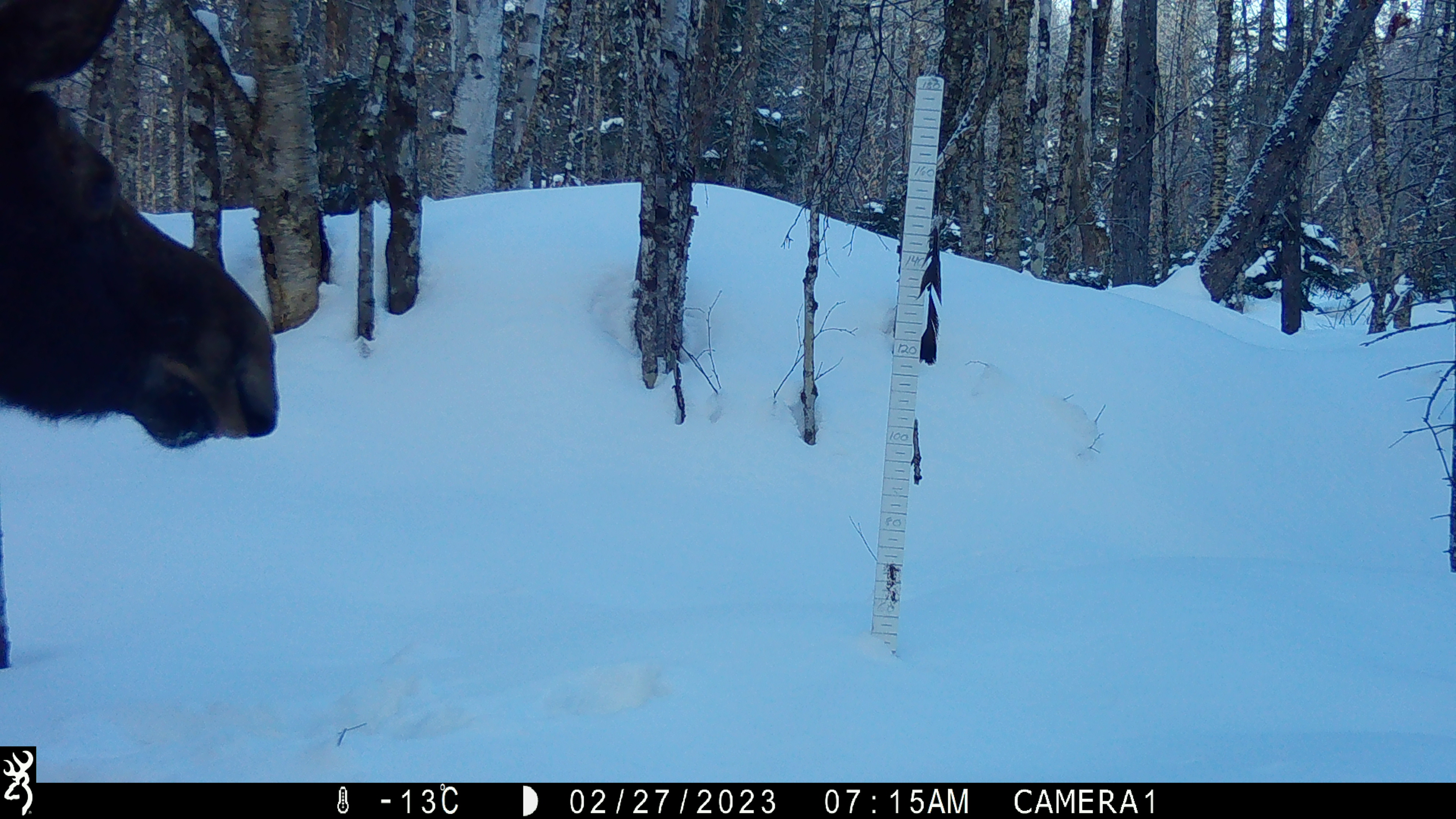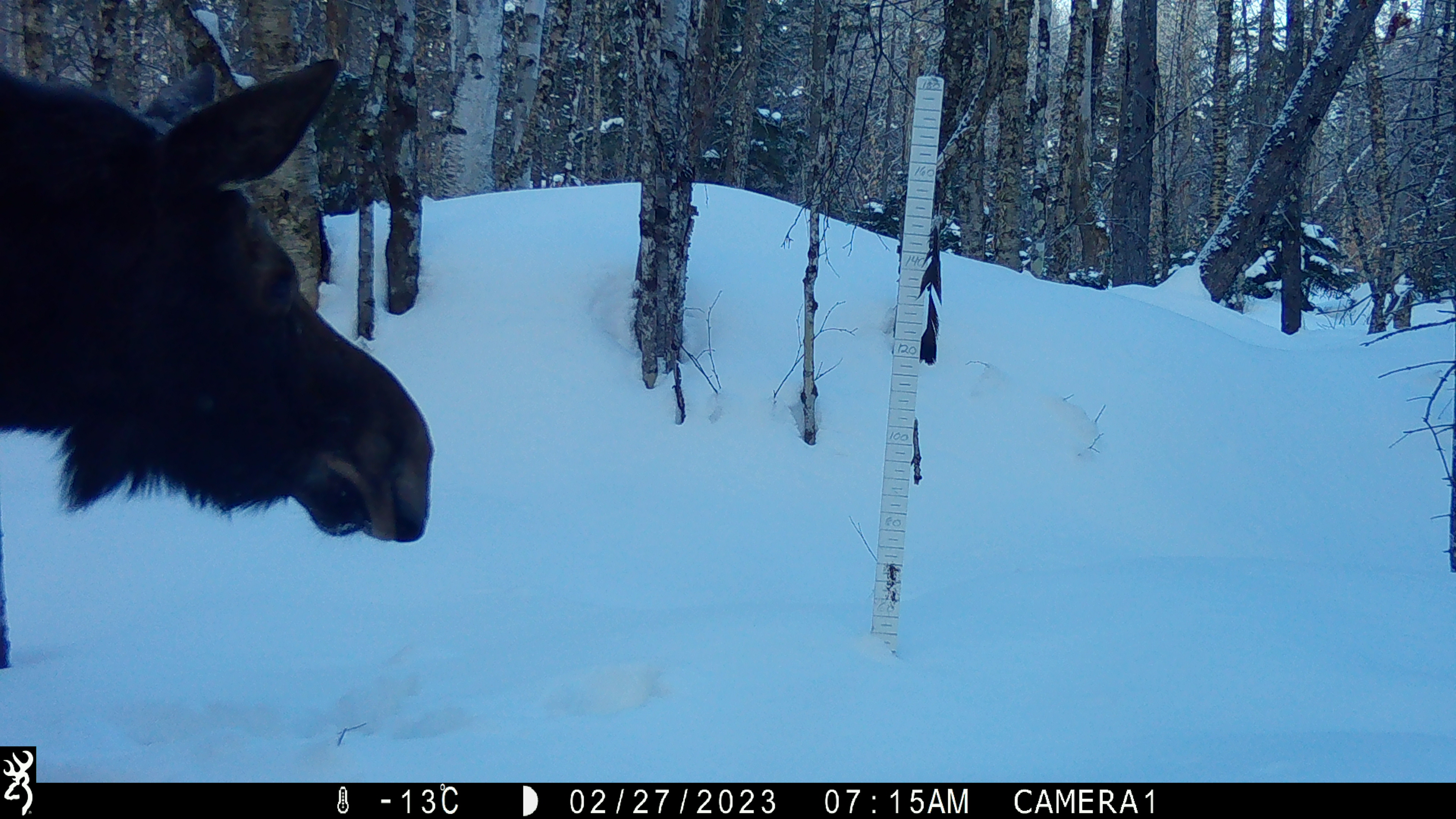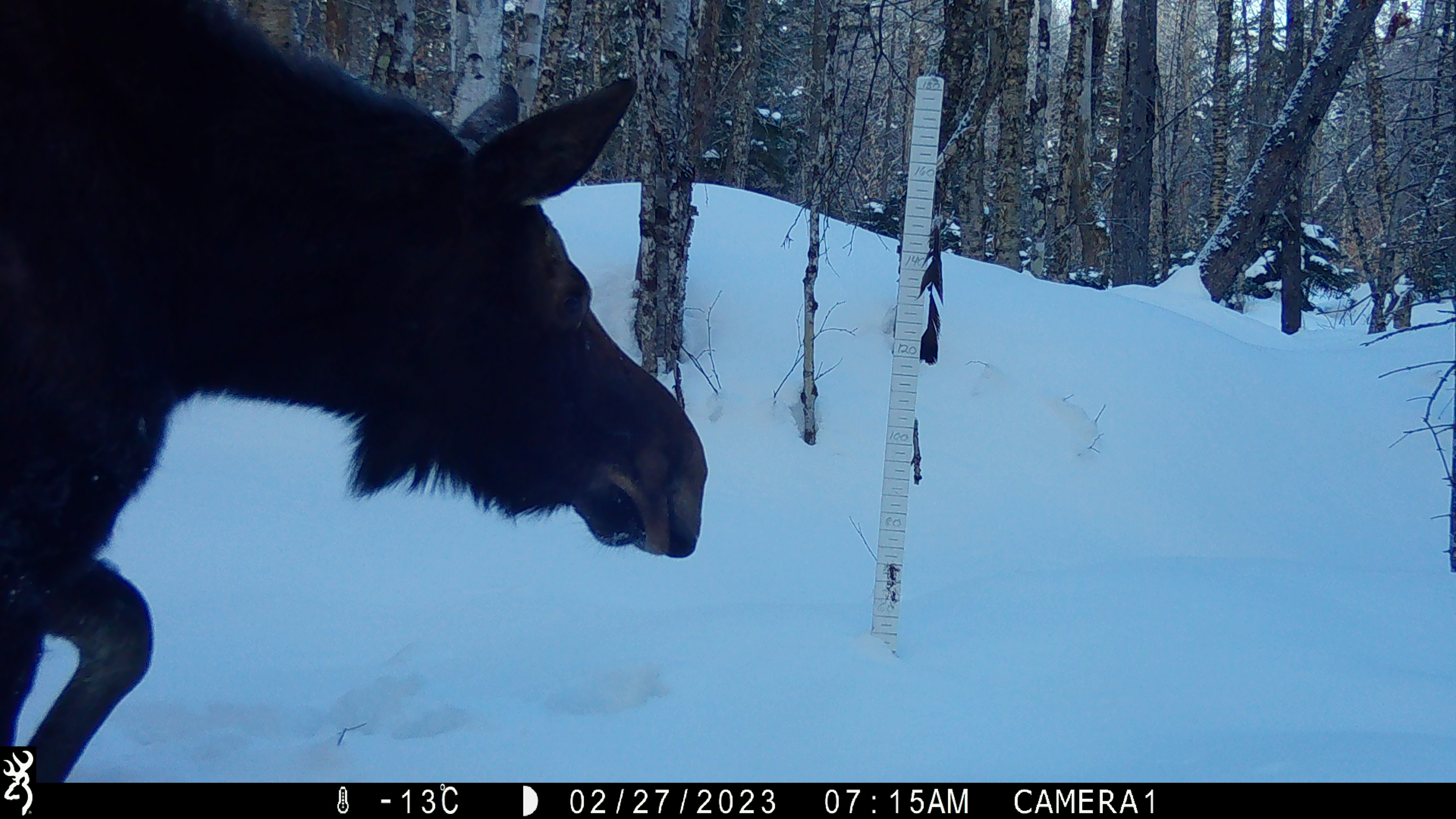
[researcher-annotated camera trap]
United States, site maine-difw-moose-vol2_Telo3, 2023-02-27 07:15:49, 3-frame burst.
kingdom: Animalia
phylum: Chordata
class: Mammalia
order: Artiodactyla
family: Cervidae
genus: Alces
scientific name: Alces alces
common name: moose